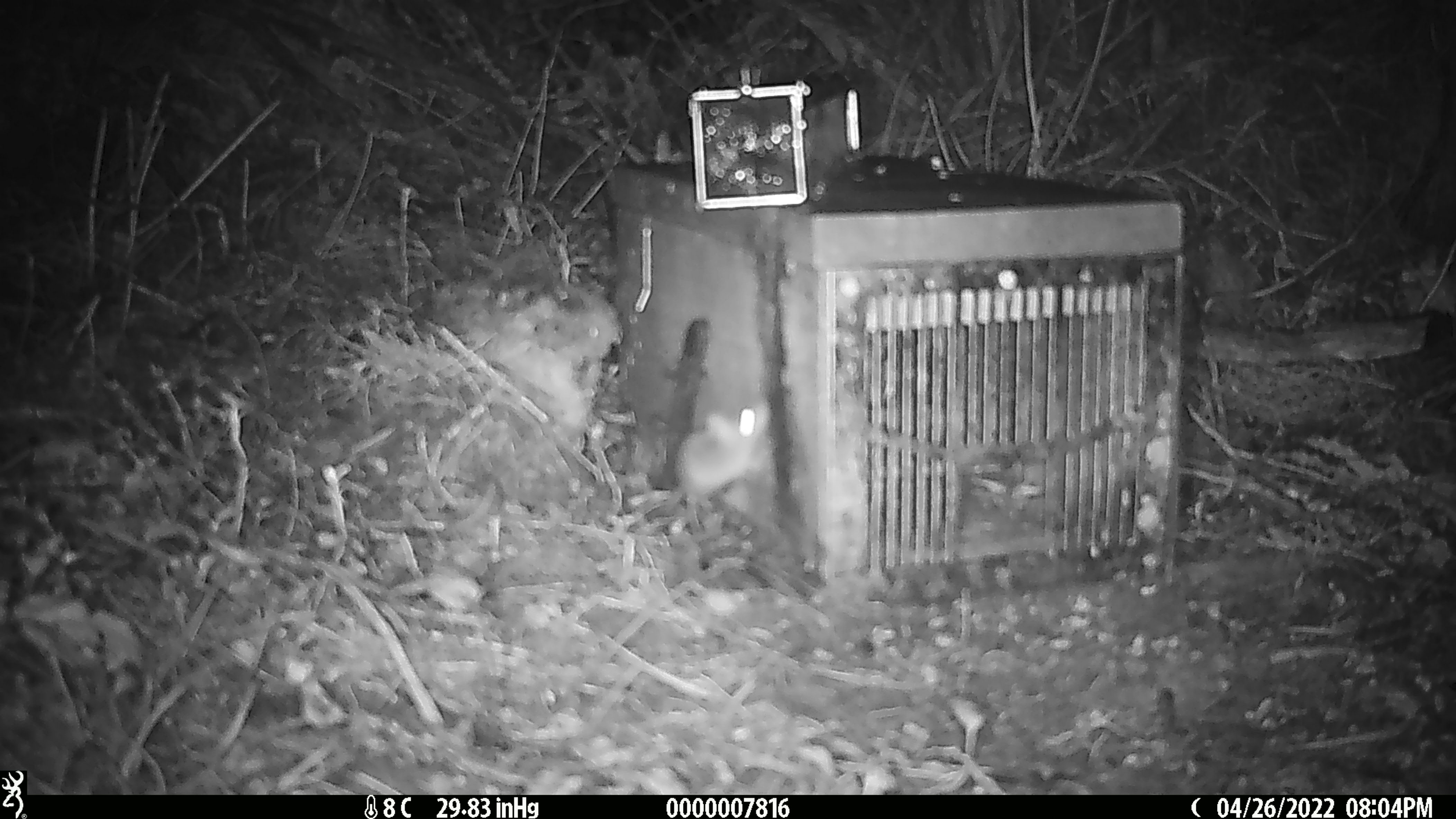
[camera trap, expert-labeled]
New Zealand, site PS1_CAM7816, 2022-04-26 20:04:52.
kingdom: Animalia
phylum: Chordata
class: Mammalia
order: Rodentia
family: Muridae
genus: Mus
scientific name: Mus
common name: mouse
Mouse (Mus).